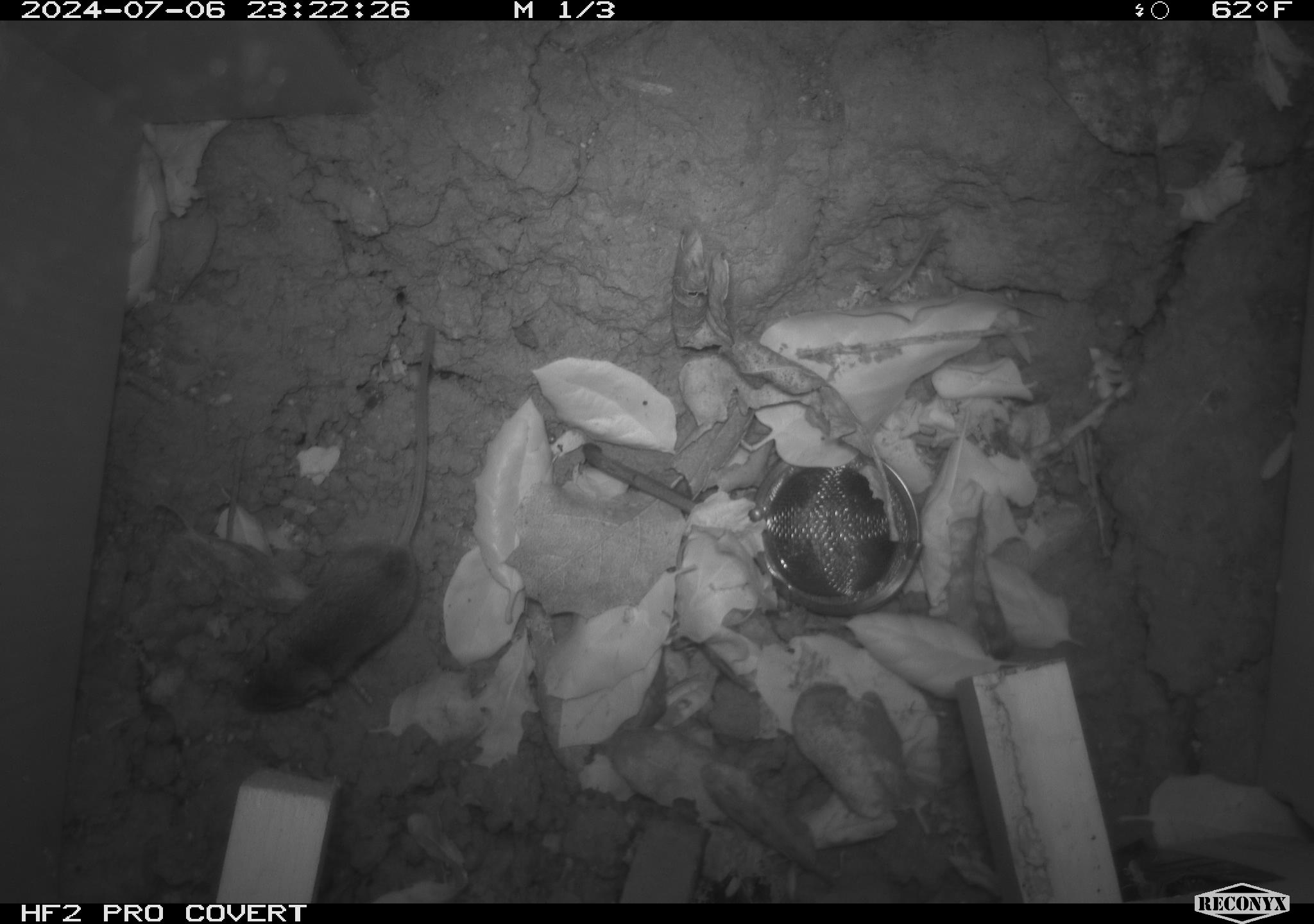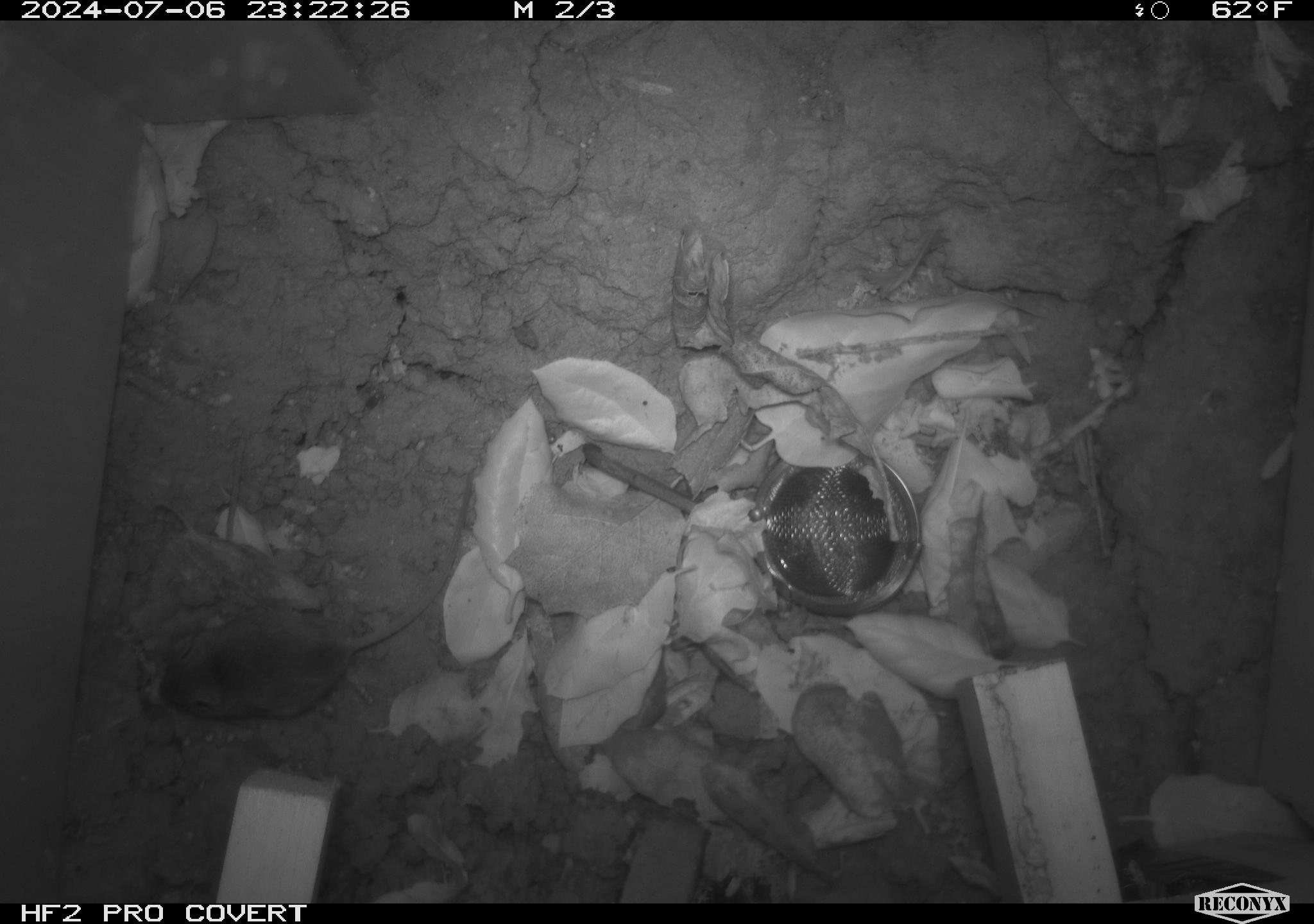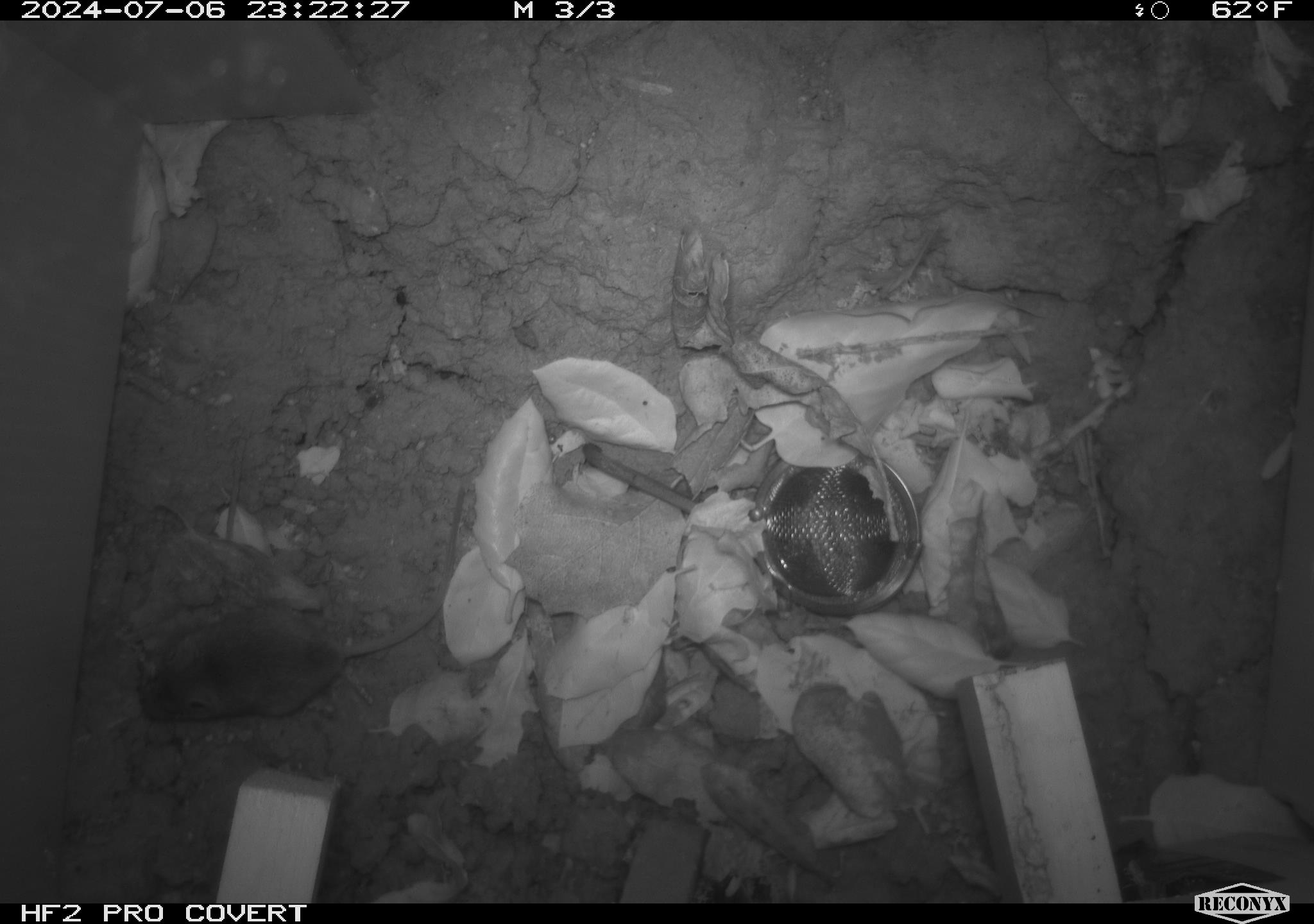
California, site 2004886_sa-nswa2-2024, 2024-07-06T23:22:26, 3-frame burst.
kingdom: Animalia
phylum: Chordata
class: Mammalia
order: Rodentia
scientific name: Rodentia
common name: rodent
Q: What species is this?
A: Rodent (Rodentia).